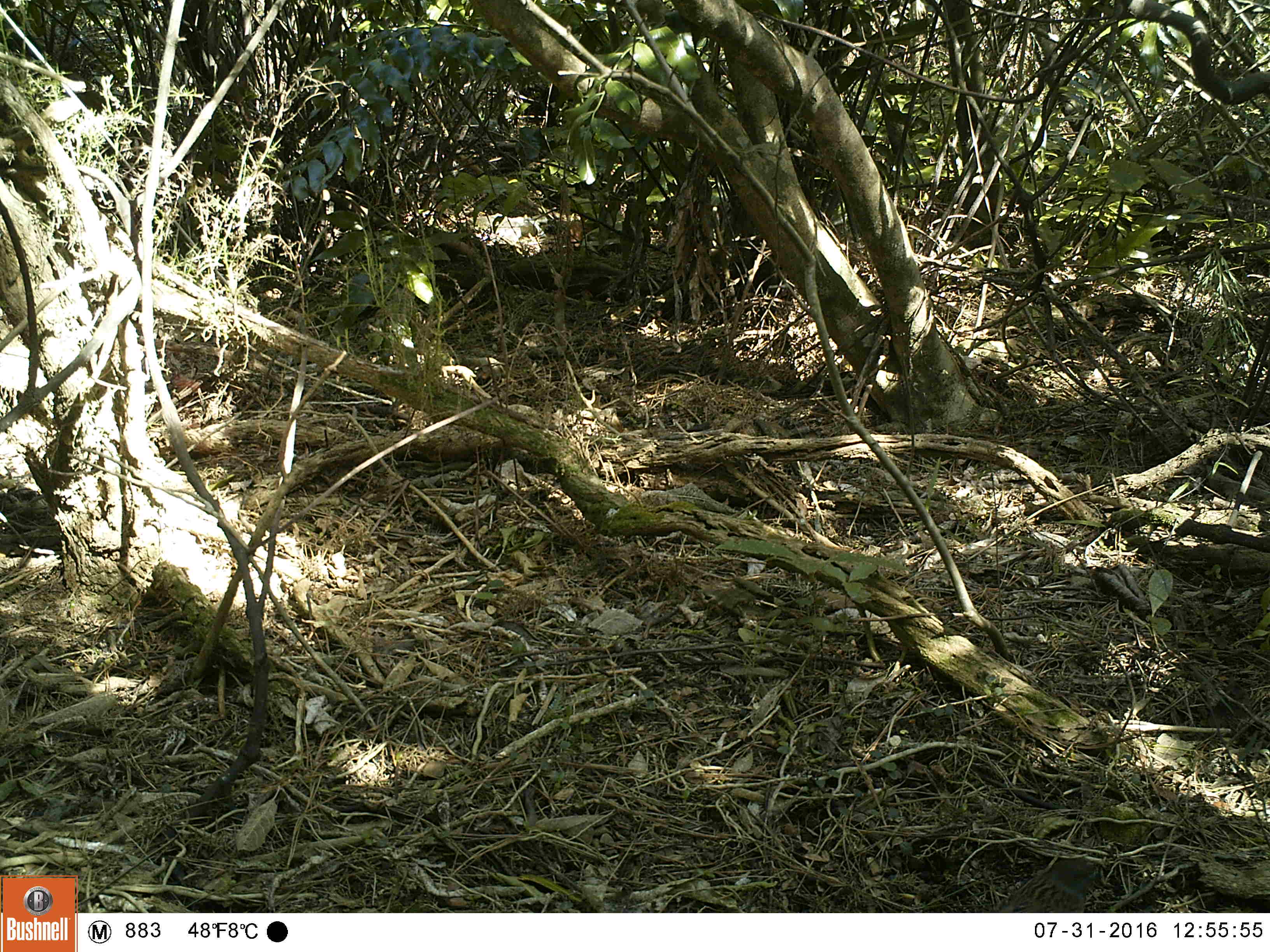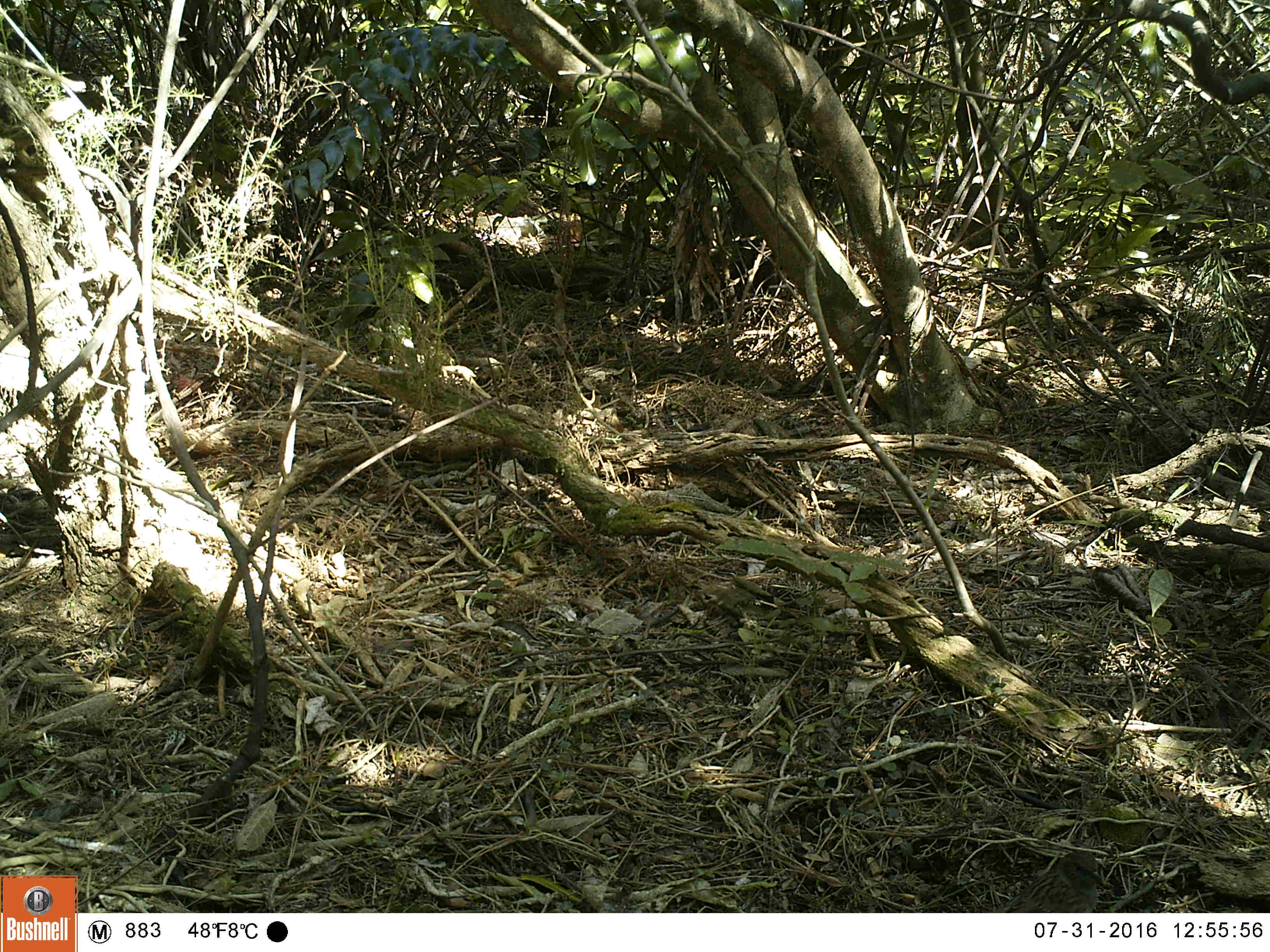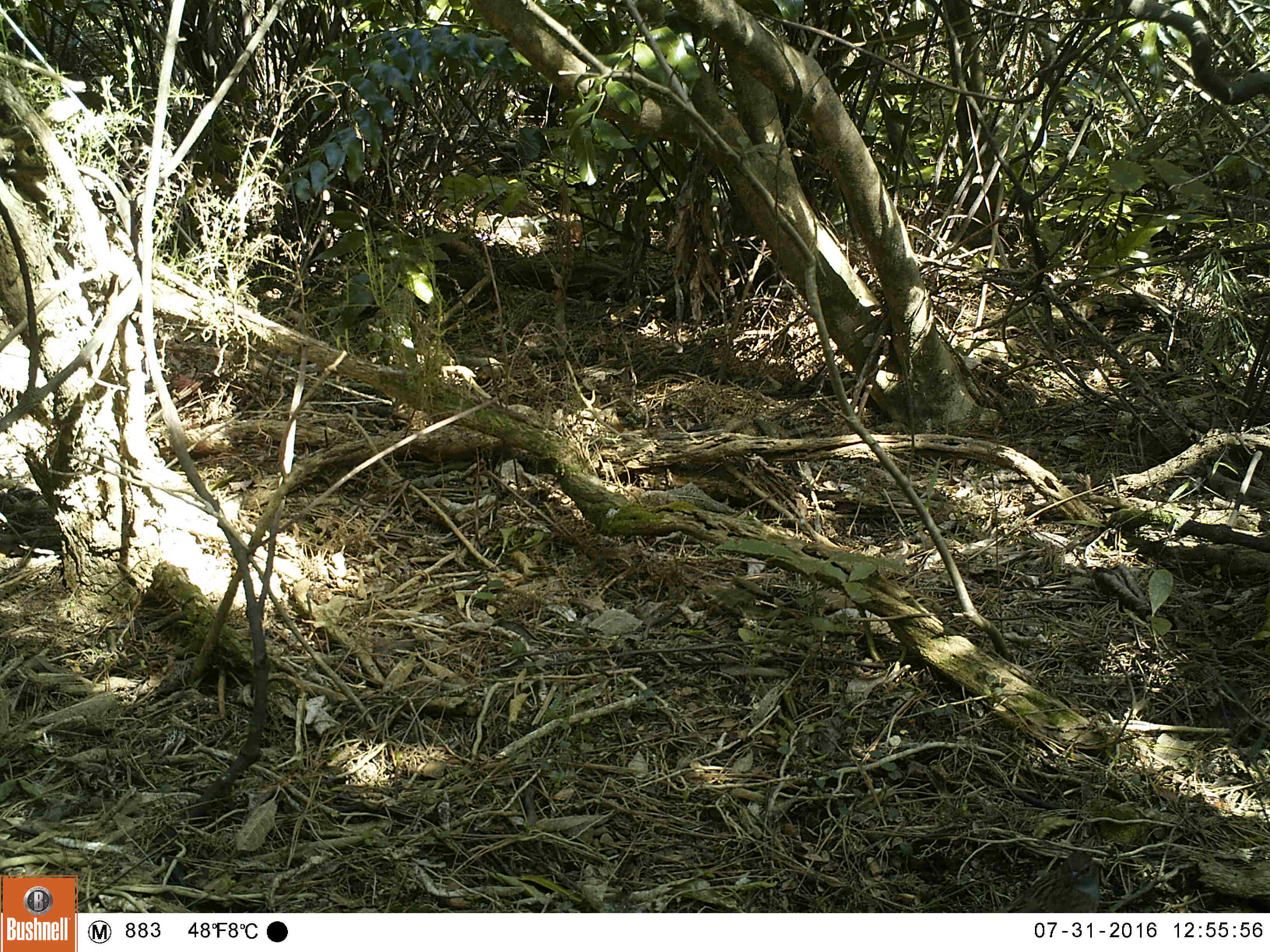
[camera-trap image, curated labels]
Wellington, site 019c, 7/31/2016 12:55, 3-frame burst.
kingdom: Animalia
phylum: Chordata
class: Aves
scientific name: Aves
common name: bird